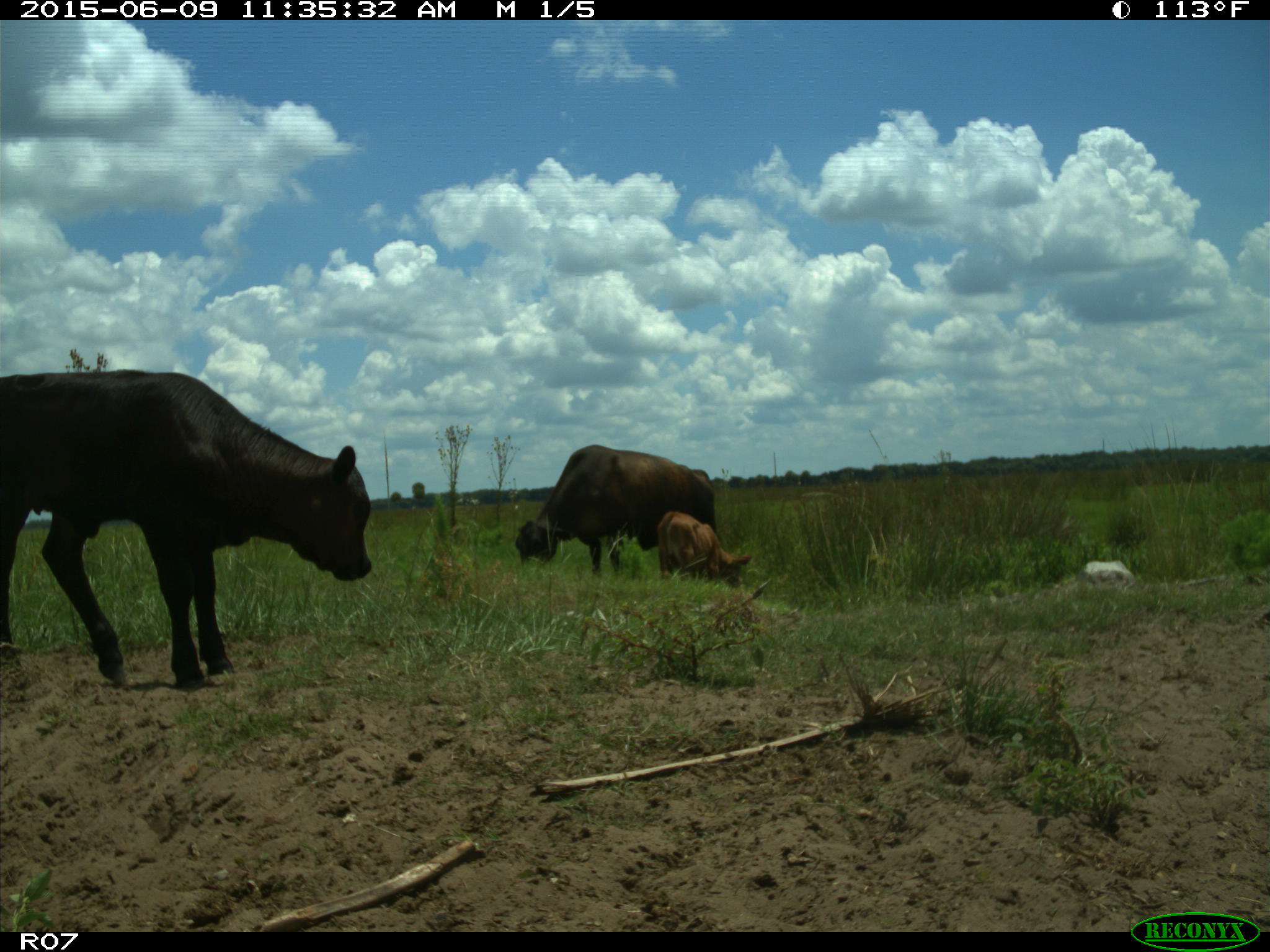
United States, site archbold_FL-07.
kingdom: Animalia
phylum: Chordata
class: Mammalia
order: Artiodactyla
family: Bovidae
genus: Bos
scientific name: Bos taurus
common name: domestic cow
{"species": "Bos taurus (domestic cow)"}